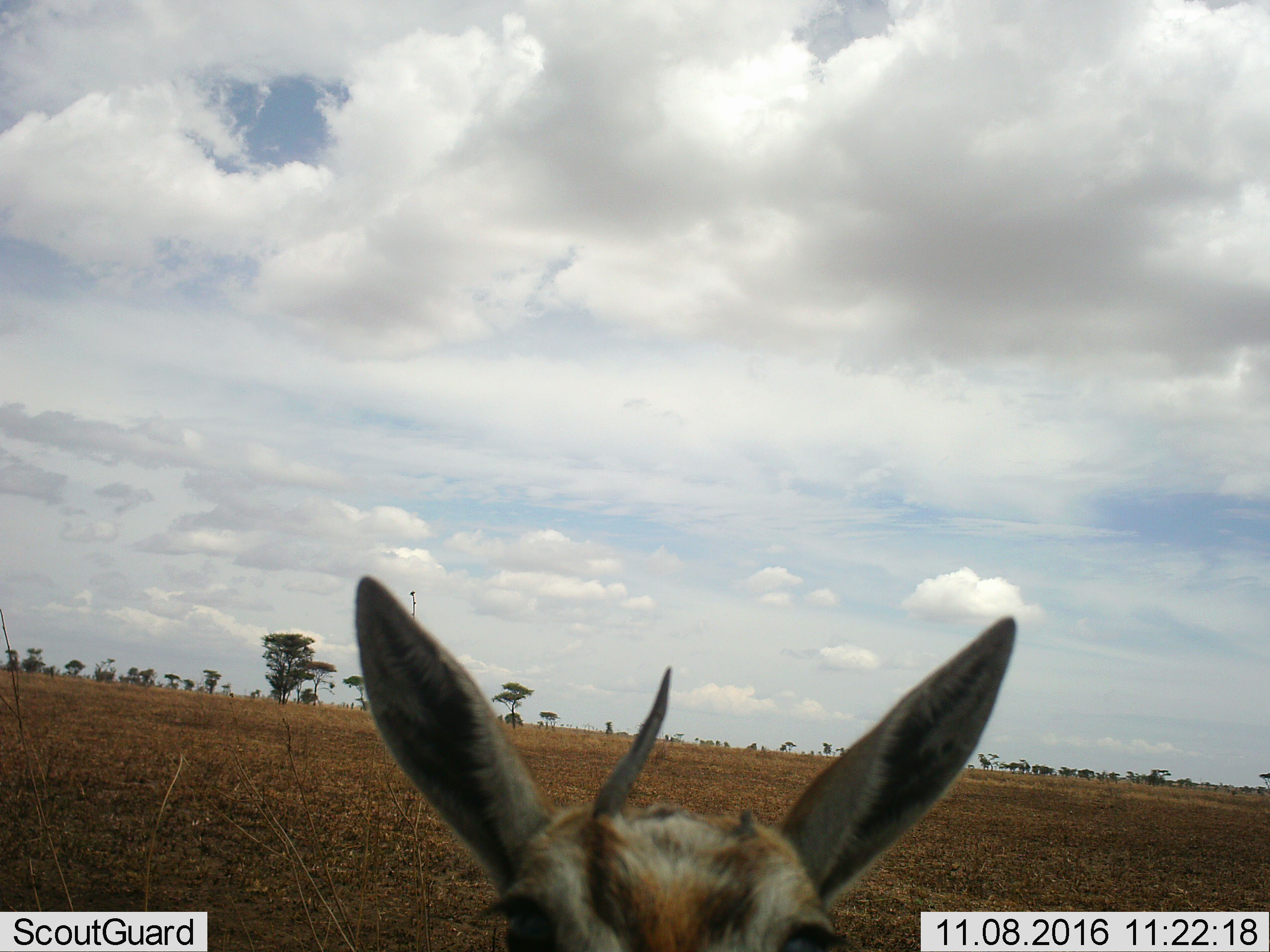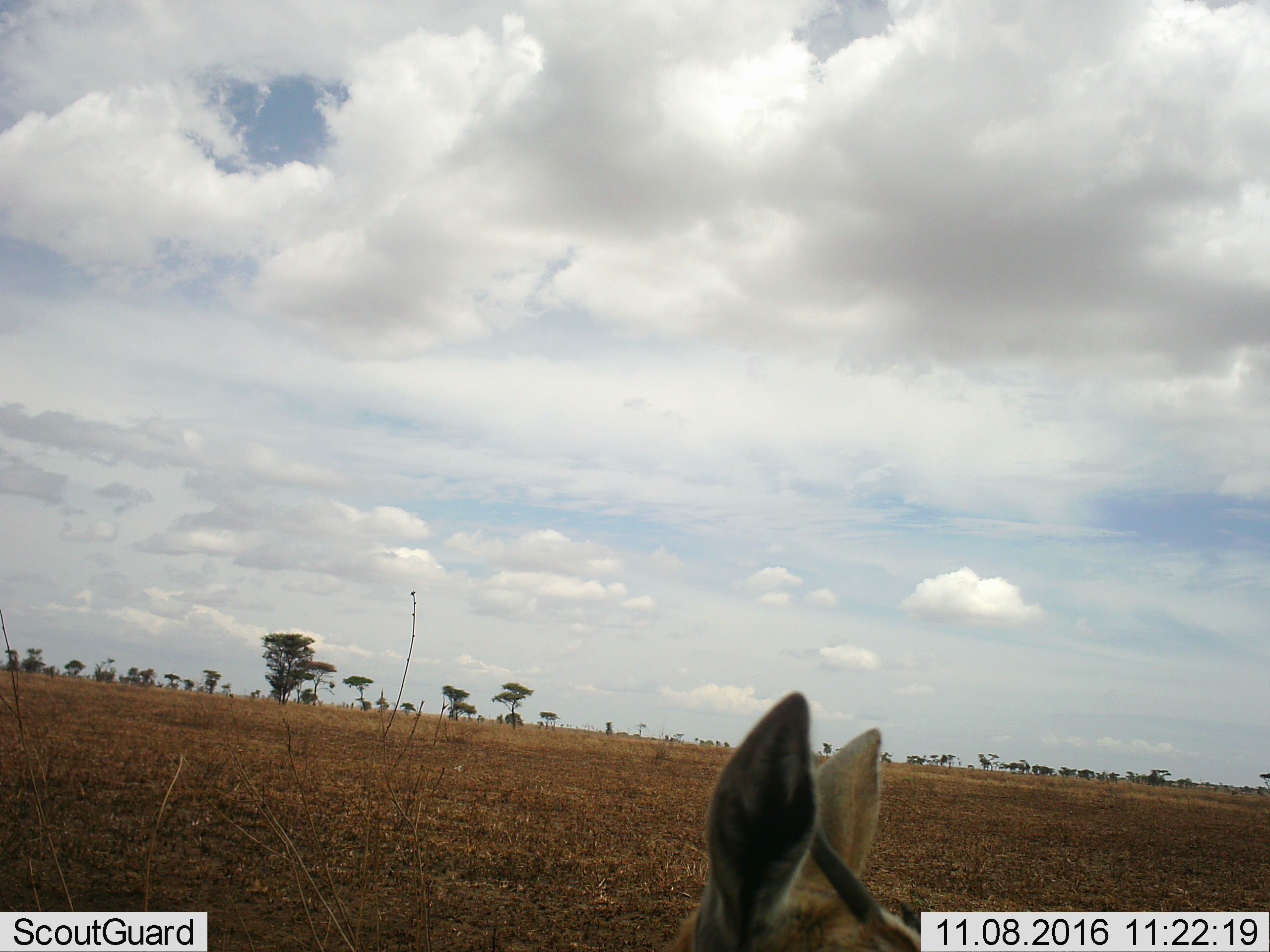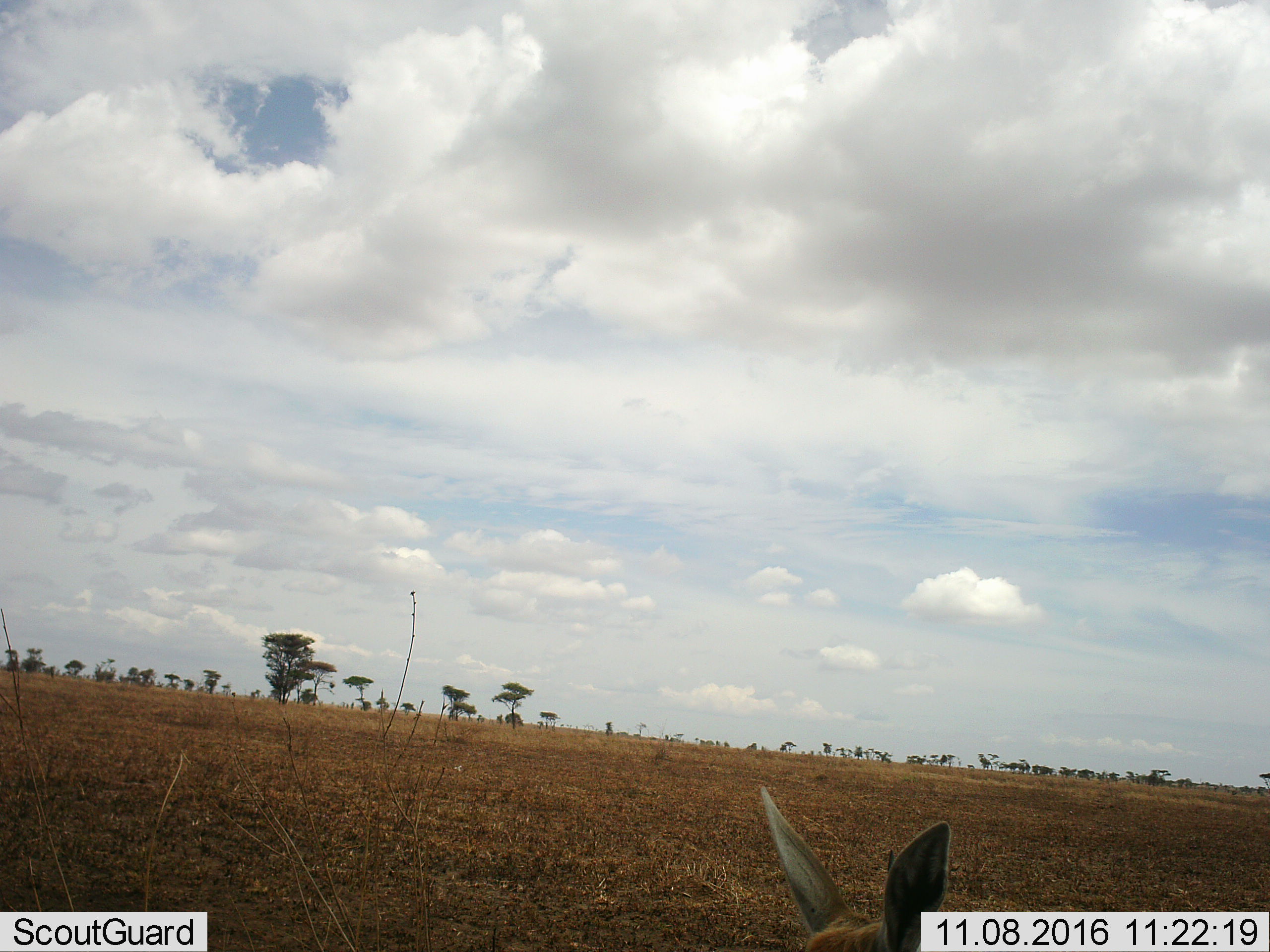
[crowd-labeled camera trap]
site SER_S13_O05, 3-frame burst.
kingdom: Animalia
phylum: Chordata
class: Mammalia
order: Artiodactyla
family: Bovidae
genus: Eudorcas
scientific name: Eudorcas thomsonii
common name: thomson's gazelle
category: gazellethomsons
Gazellethomsons (thomson's gazelle) (Eudorcas thomsonii), count 1. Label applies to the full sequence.